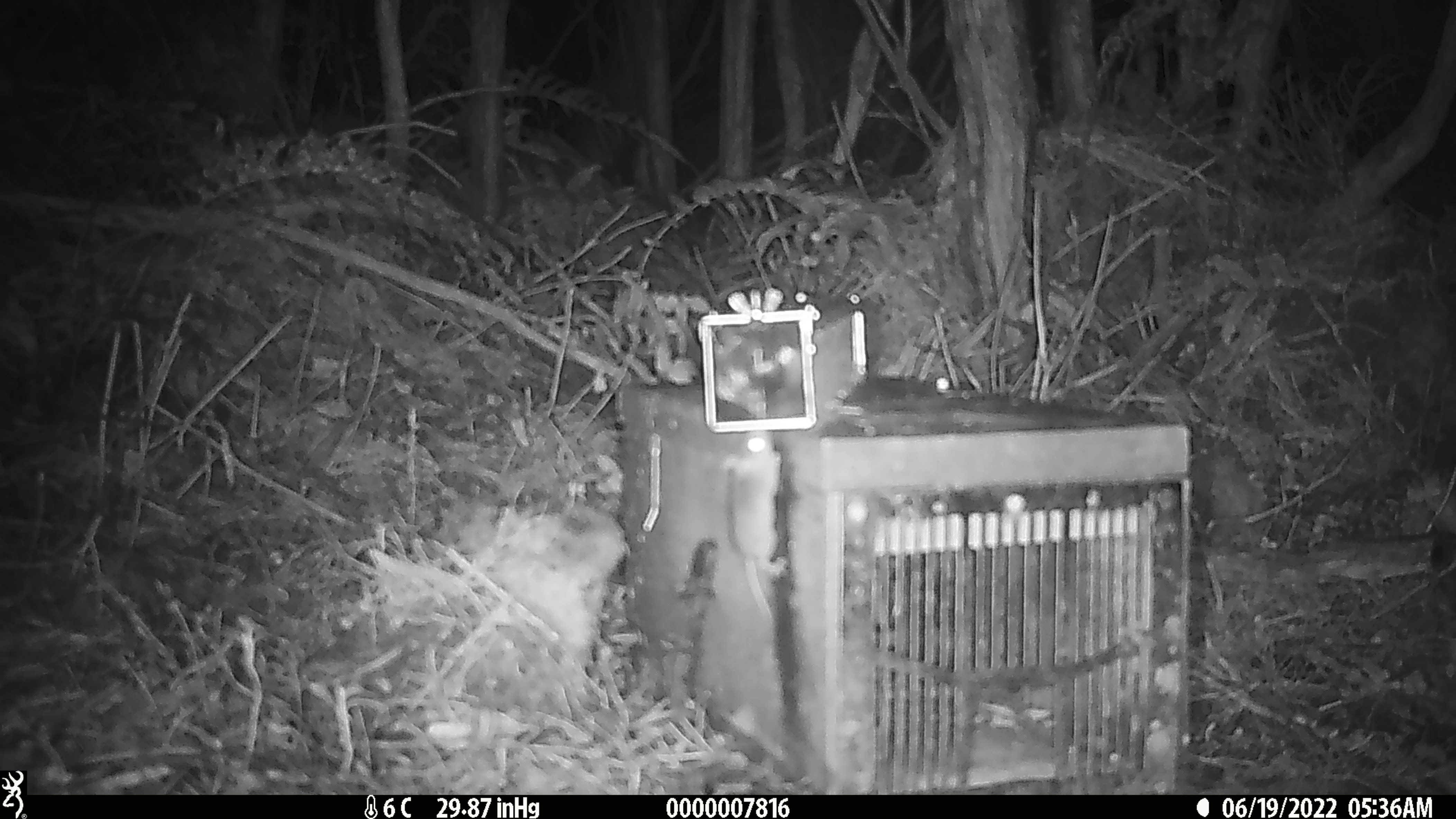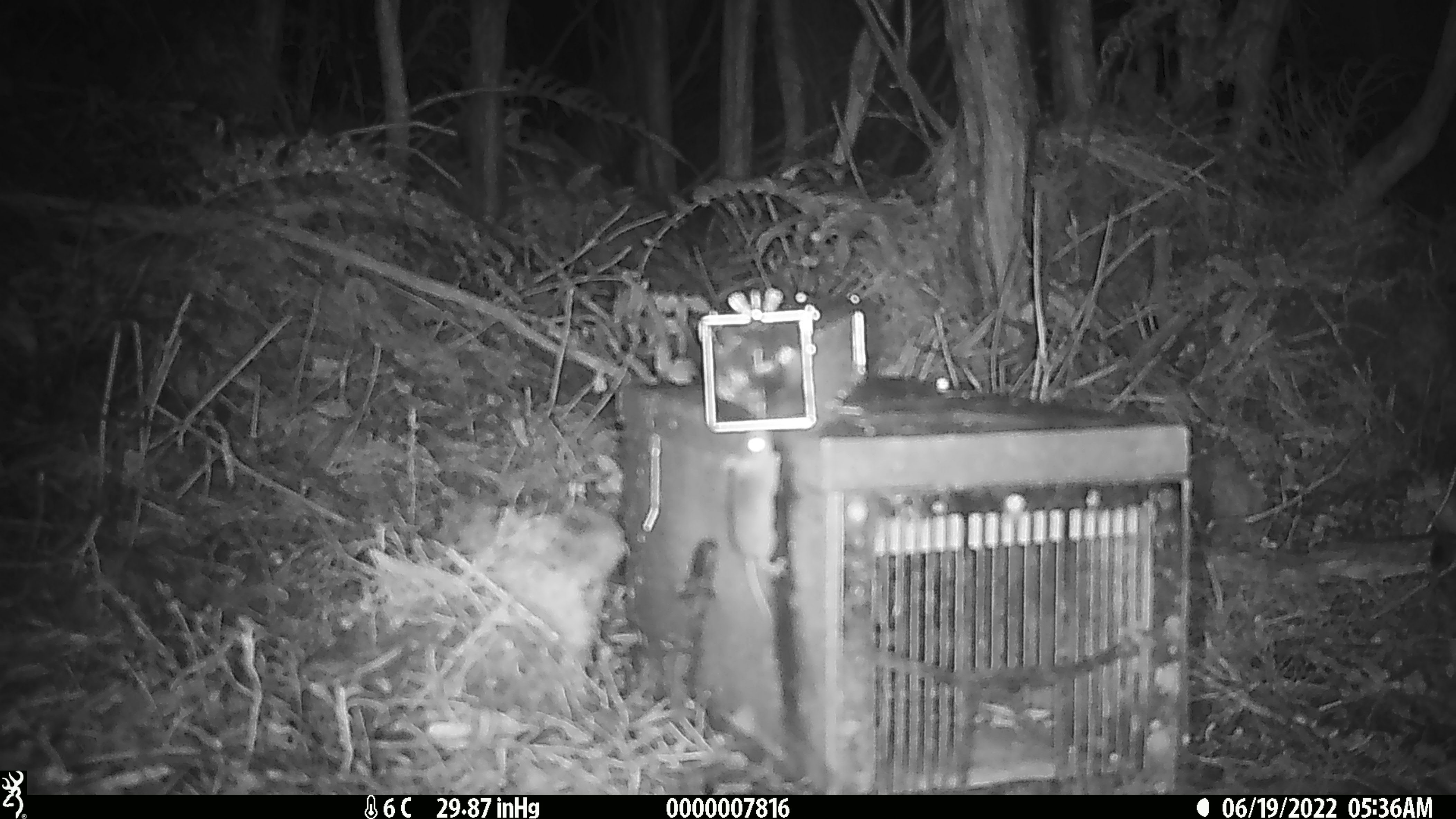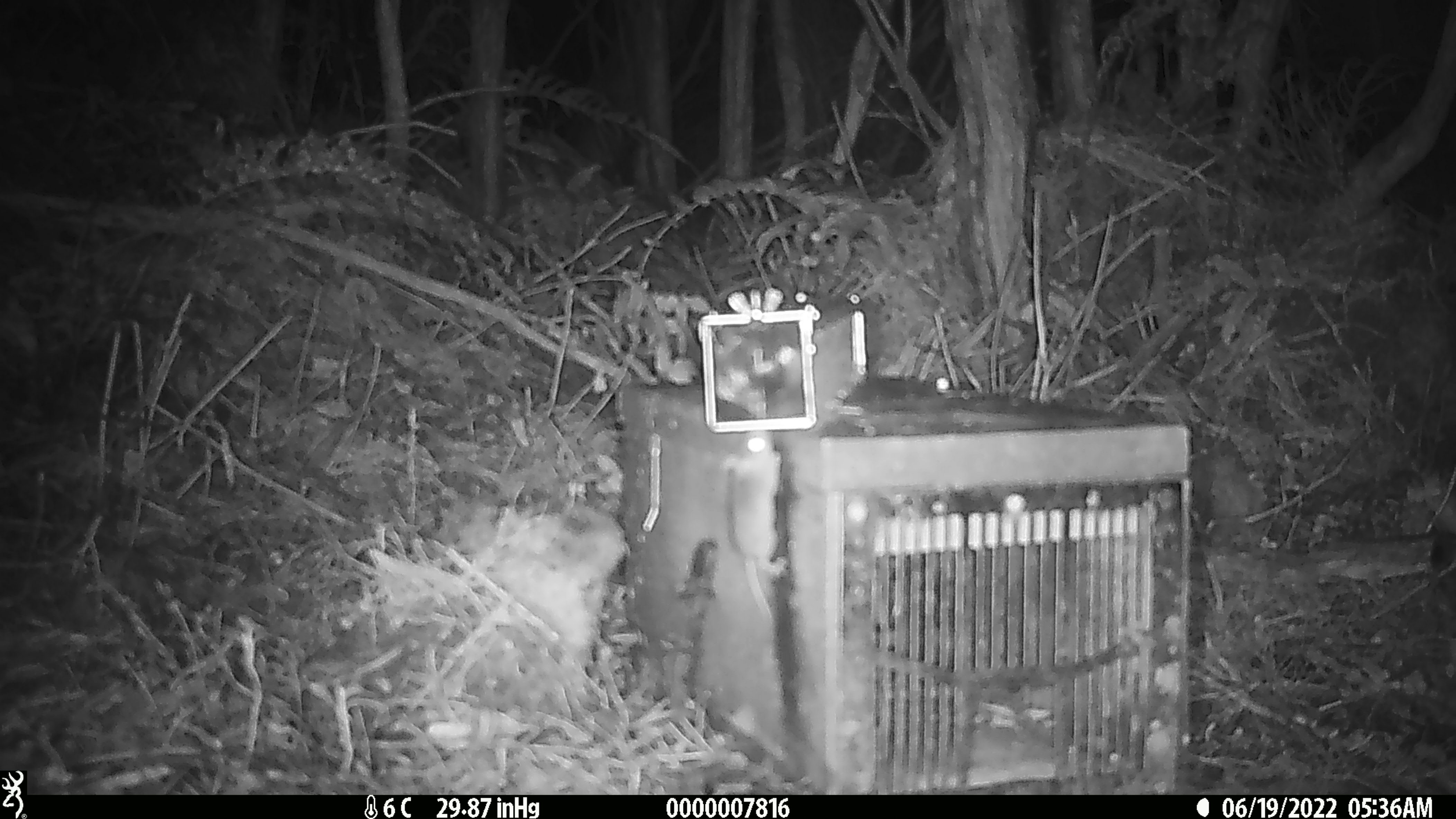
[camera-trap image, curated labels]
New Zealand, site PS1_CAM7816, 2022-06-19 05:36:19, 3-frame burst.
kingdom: Animalia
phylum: Chordata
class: Mammalia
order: Rodentia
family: Muridae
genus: Mus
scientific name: Mus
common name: mouse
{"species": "mouse (Mus)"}